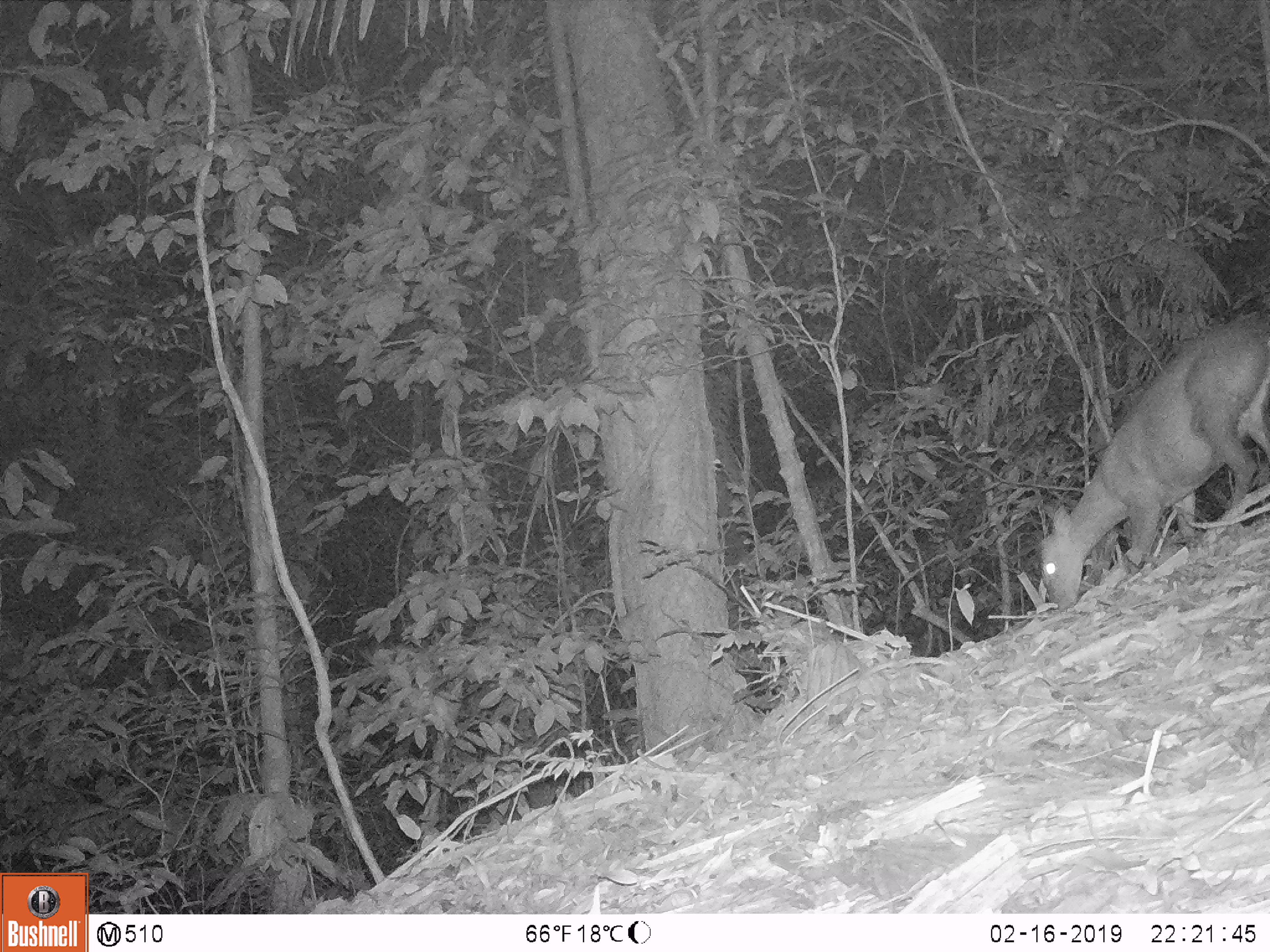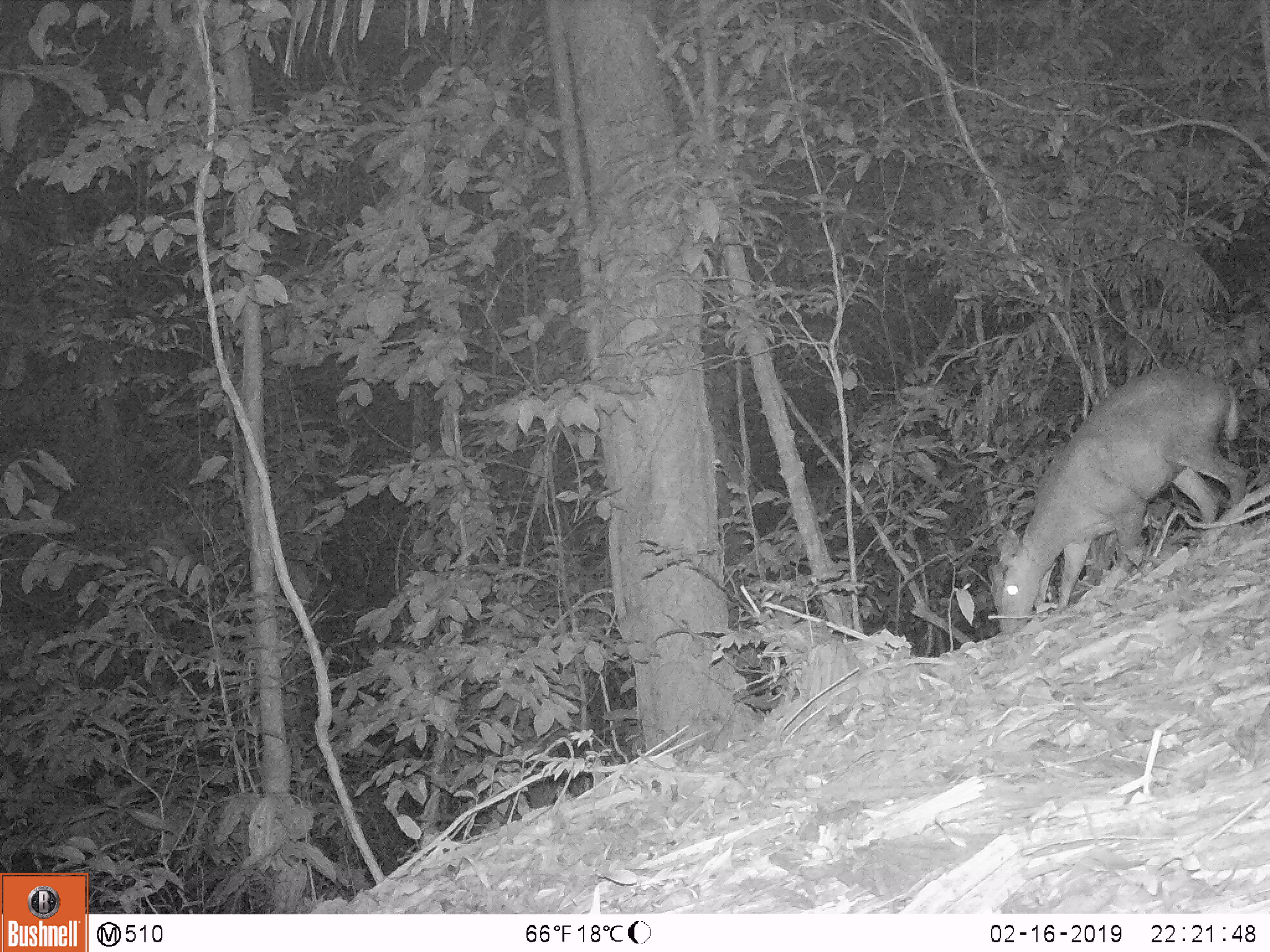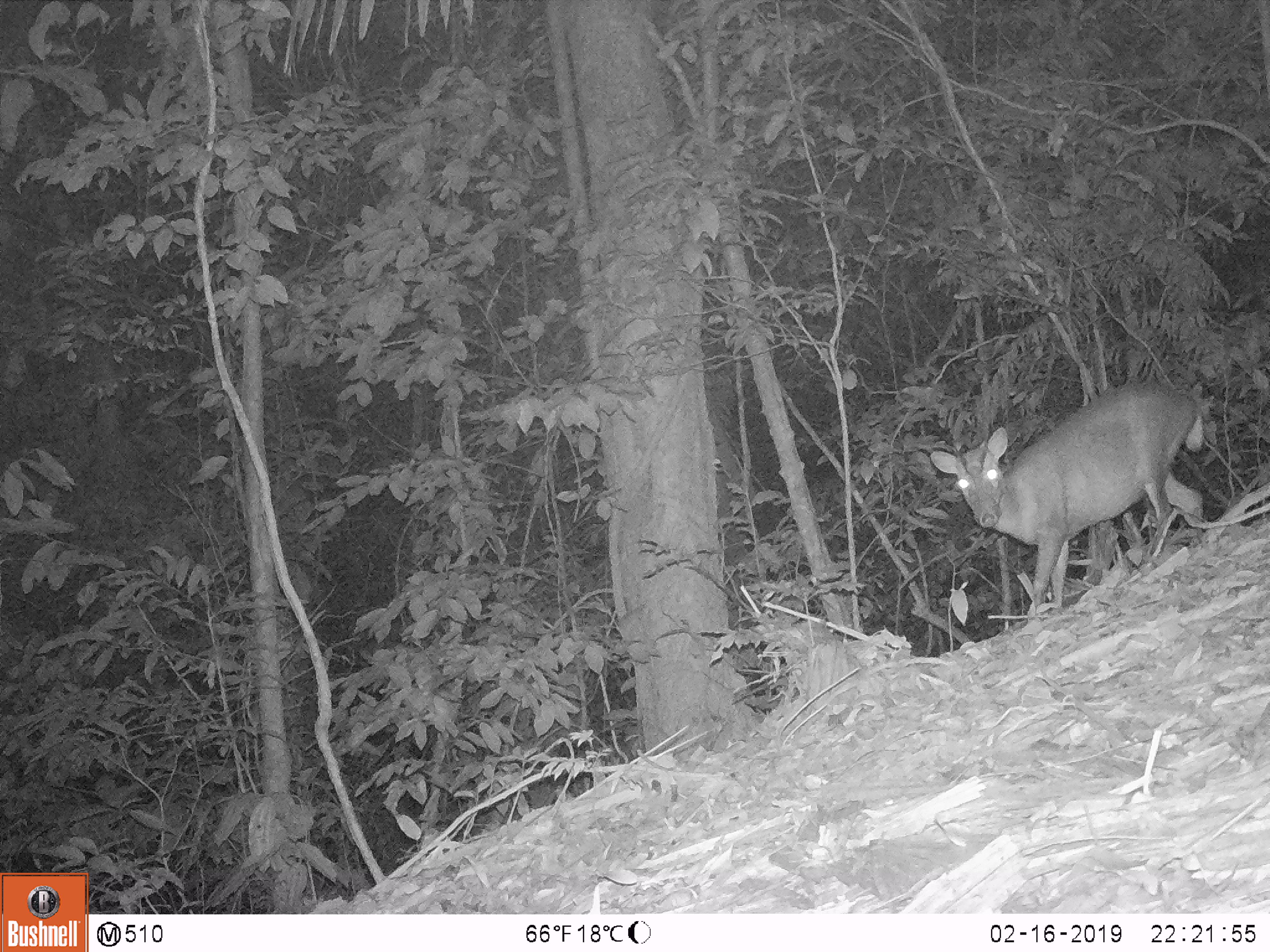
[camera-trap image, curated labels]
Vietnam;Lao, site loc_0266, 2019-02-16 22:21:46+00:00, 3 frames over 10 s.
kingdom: Animalia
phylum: Chordata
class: Mammalia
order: Artiodactyla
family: Cervidae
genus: Muntiacus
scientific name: Muntiacus rooseveltorum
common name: roosevelt's muntjac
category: roosevelts muntjac group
Roosevelts muntjac group (roosevelt's muntjac) (Muntiacus rooseveltorum). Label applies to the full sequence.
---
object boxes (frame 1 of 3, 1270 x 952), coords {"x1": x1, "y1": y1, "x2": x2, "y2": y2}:
roosevelts muntjac group: {"x1": 1034, "y1": 311, "x2": 1270, "y2": 611}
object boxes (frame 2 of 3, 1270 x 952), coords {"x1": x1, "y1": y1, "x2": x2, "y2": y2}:
roosevelts muntjac group: {"x1": 988, "y1": 366, "x2": 1248, "y2": 633}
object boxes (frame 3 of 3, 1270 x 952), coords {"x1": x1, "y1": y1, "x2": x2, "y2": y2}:
roosevelts muntjac group: {"x1": 930, "y1": 381, "x2": 1206, "y2": 613}